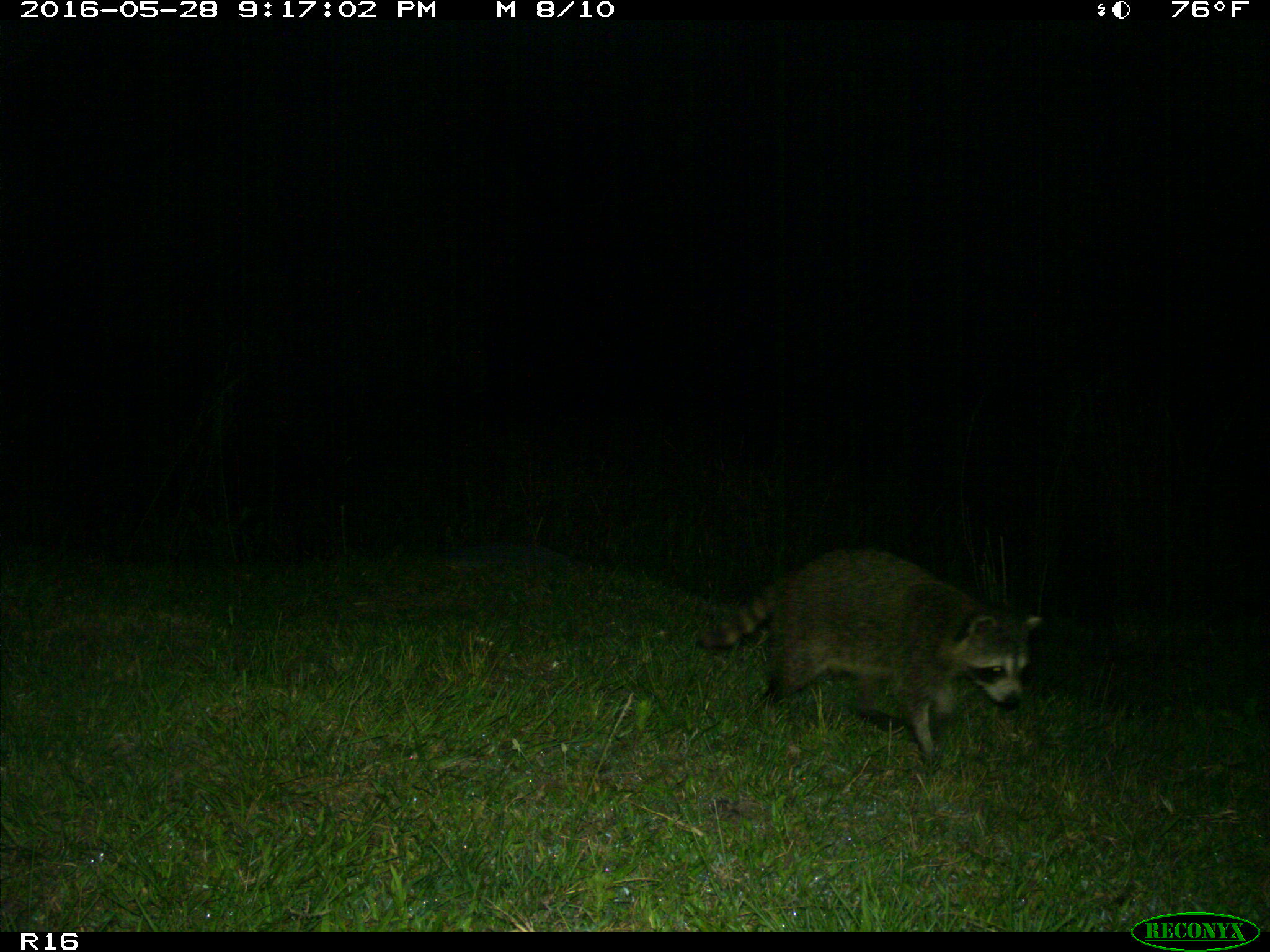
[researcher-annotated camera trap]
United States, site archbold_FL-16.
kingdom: Animalia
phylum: Chordata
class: Mammalia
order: Carnivora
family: Procyonidae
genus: Procyon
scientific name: Procyon lotor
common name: common raccoon